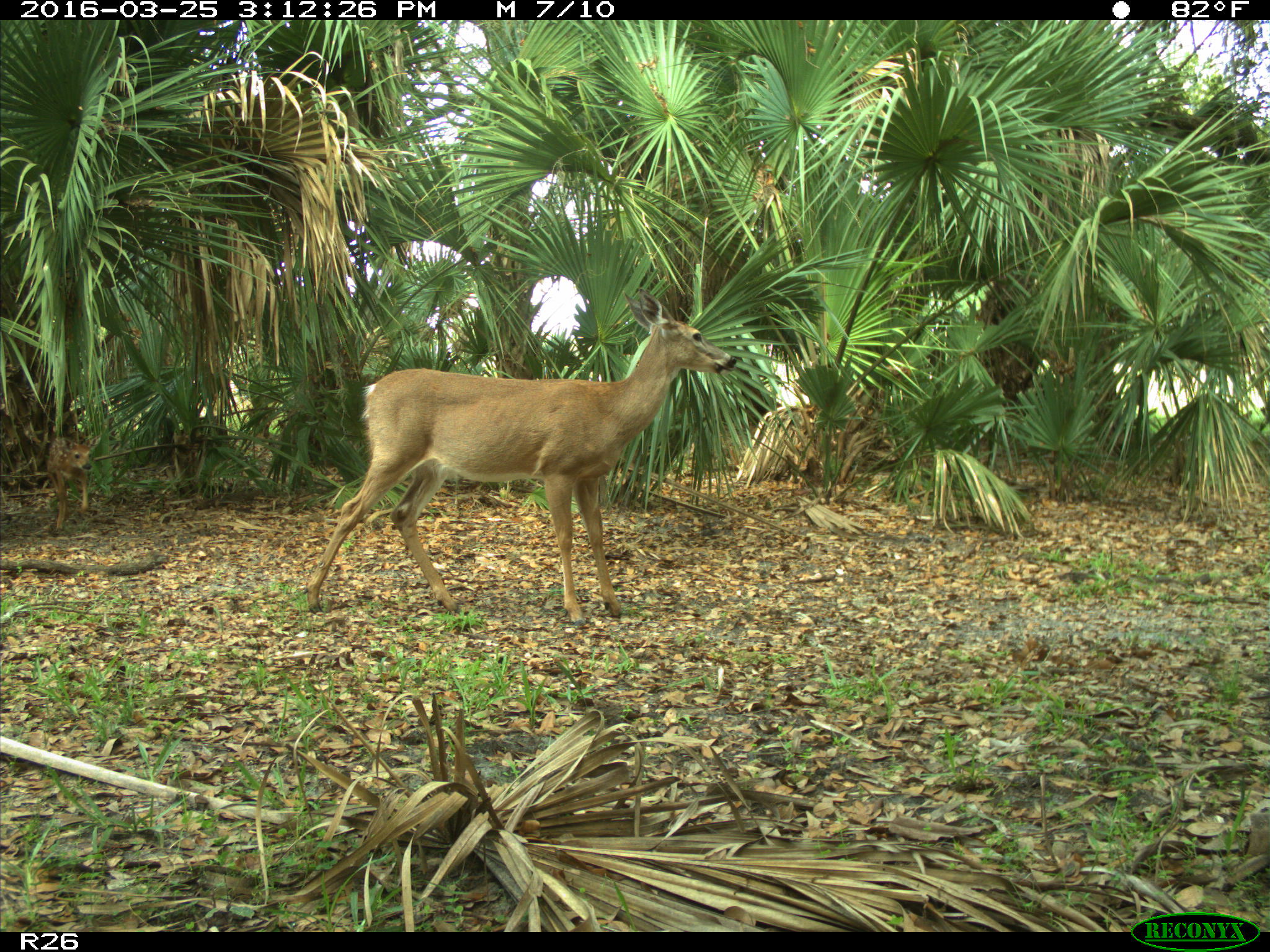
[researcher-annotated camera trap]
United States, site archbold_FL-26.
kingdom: Animalia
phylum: Chordata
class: Mammalia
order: Artiodactyla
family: Cervidae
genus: Odocoileus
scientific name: Odocoileus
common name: deer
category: unidentified deer